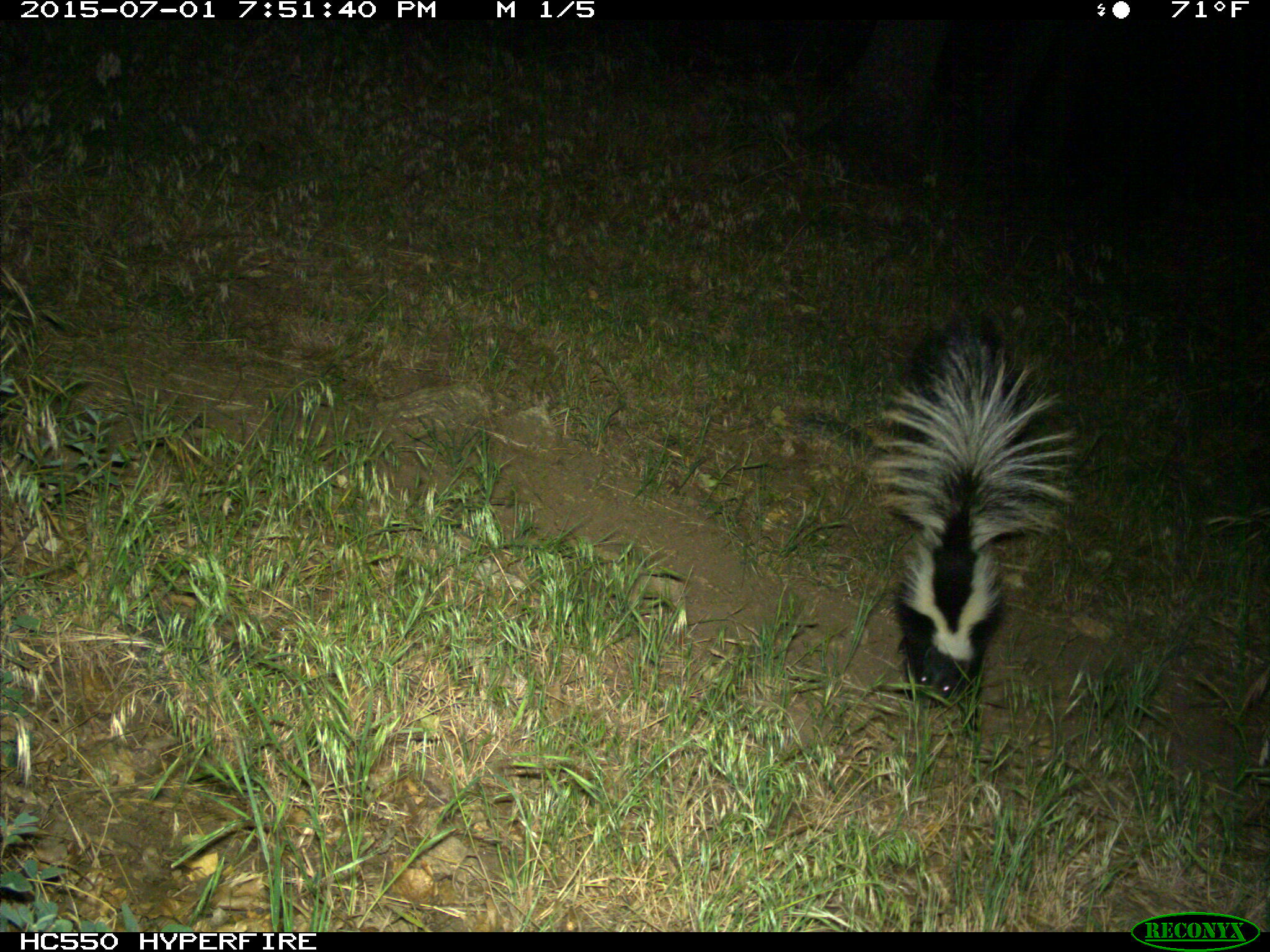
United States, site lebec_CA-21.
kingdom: Animalia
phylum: Chordata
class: Mammalia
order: Carnivora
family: Mephitidae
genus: Mephitis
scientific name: Mephitis mephitis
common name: striped skunk